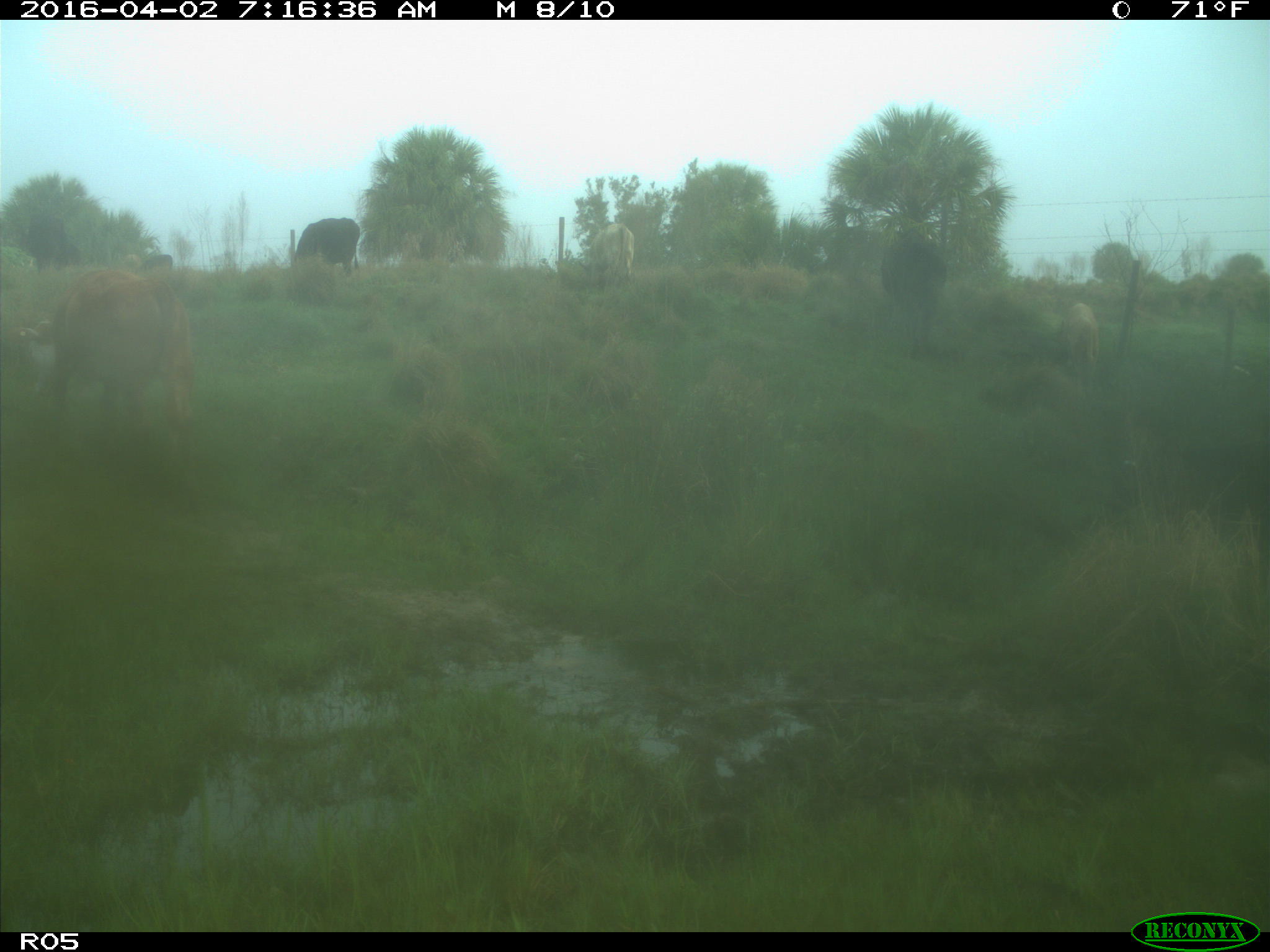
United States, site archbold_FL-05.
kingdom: Animalia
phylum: Chordata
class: Mammalia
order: Artiodactyla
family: Bovidae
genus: Bos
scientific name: Bos taurus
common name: domestic cow